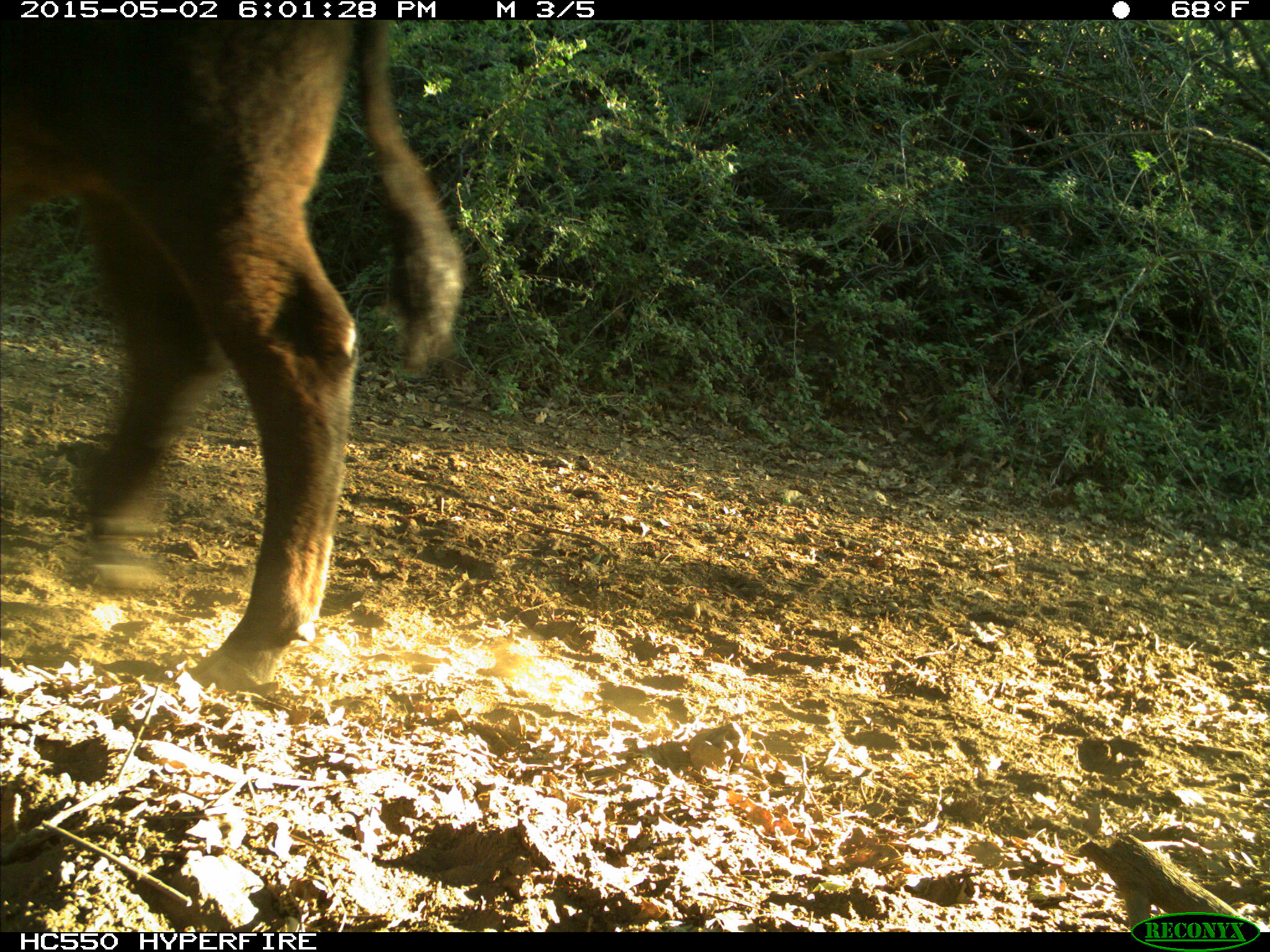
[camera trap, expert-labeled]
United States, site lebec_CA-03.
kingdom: Animalia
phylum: Chordata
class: Mammalia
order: Artiodactyla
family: Bovidae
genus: Bos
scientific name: Bos taurus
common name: domestic cow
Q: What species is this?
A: Bos taurus (domestic cow).